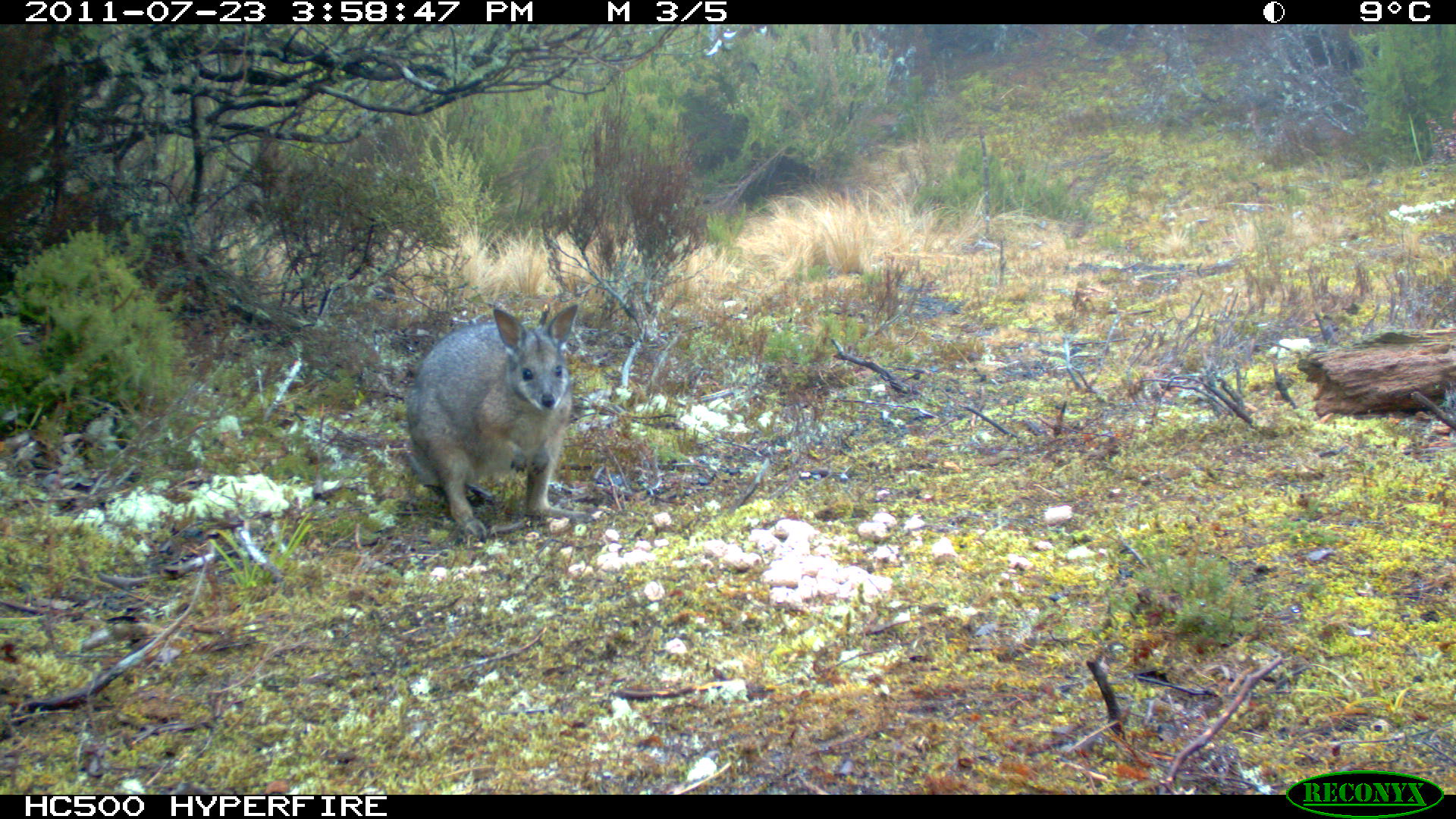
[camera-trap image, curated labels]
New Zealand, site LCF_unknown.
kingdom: Animalia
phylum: Chordata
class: Mammalia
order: Diprotodontia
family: Macropodidae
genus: Notamacropus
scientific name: Notamacropus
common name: wallaby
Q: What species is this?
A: Wallaby (Notamacropus).